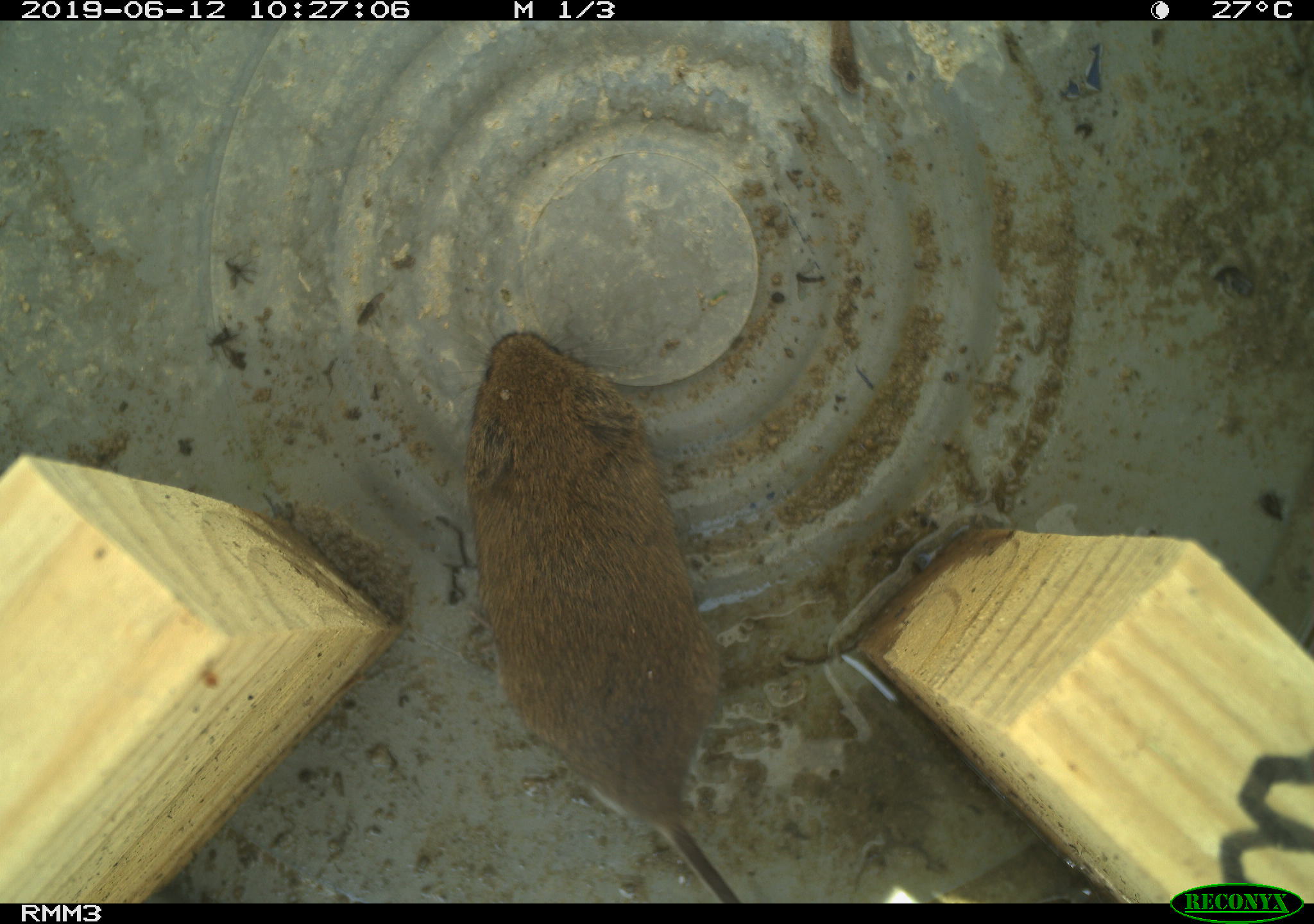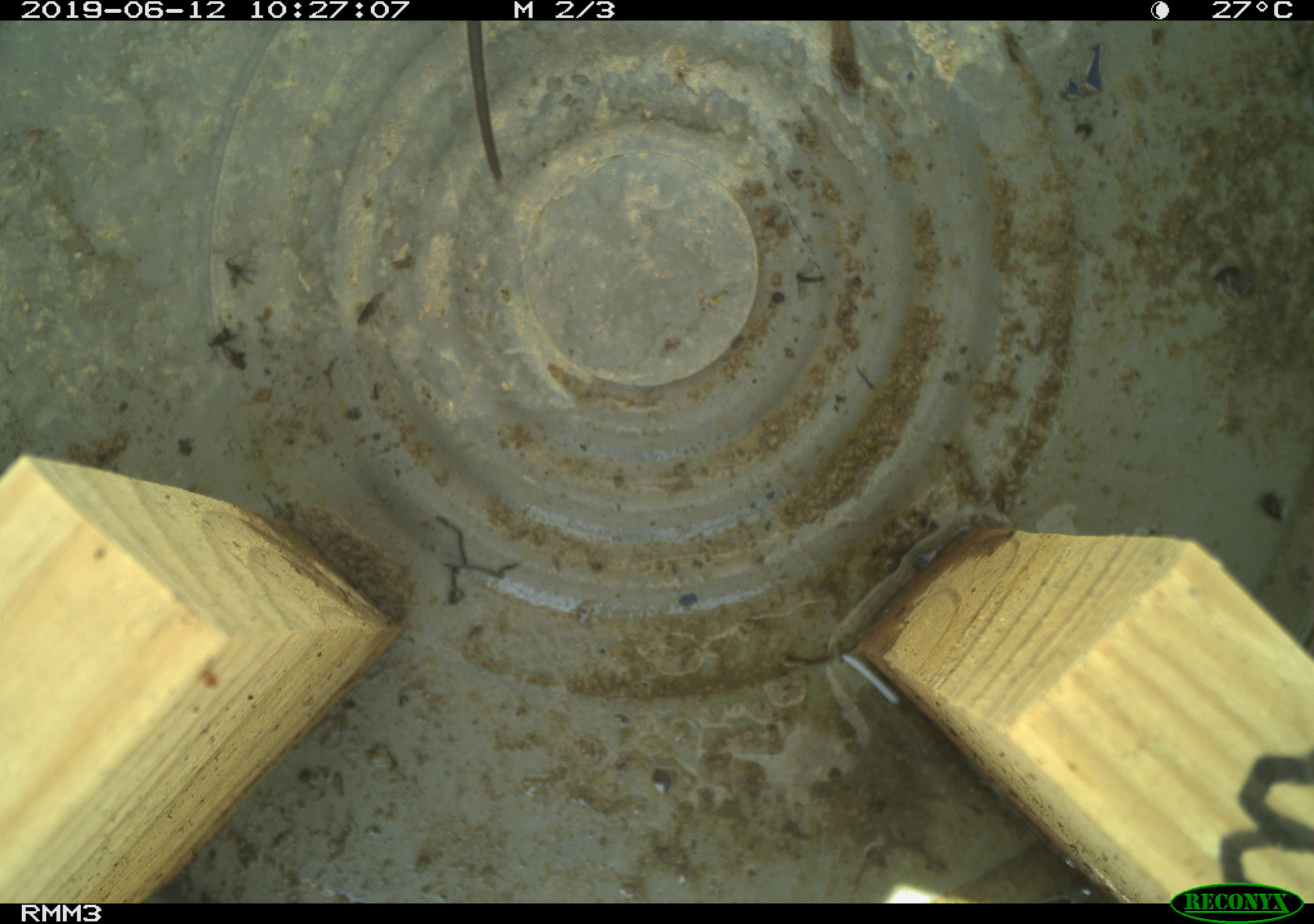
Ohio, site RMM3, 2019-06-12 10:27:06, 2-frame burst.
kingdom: Animalia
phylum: Chordata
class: Mammalia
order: Rodentia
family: Cricetidae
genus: Microtus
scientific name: Microtus pennsylvanicus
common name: meadow vole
Meadow vole (Microtus pennsylvanicus).